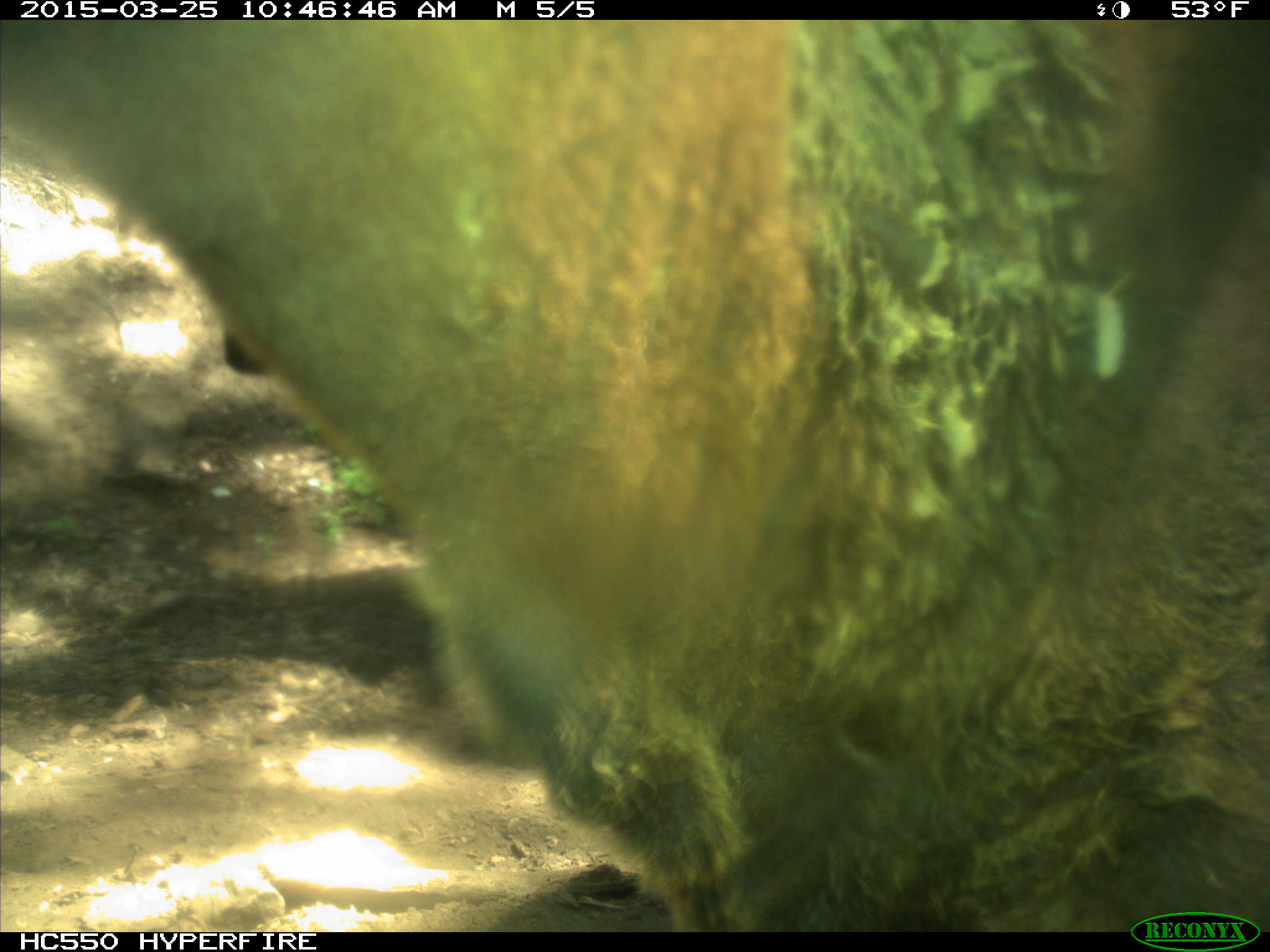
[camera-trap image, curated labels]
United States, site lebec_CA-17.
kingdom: Animalia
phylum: Chordata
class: Mammalia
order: Artiodactyla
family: Bovidae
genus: Bos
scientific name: Bos taurus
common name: domestic cow